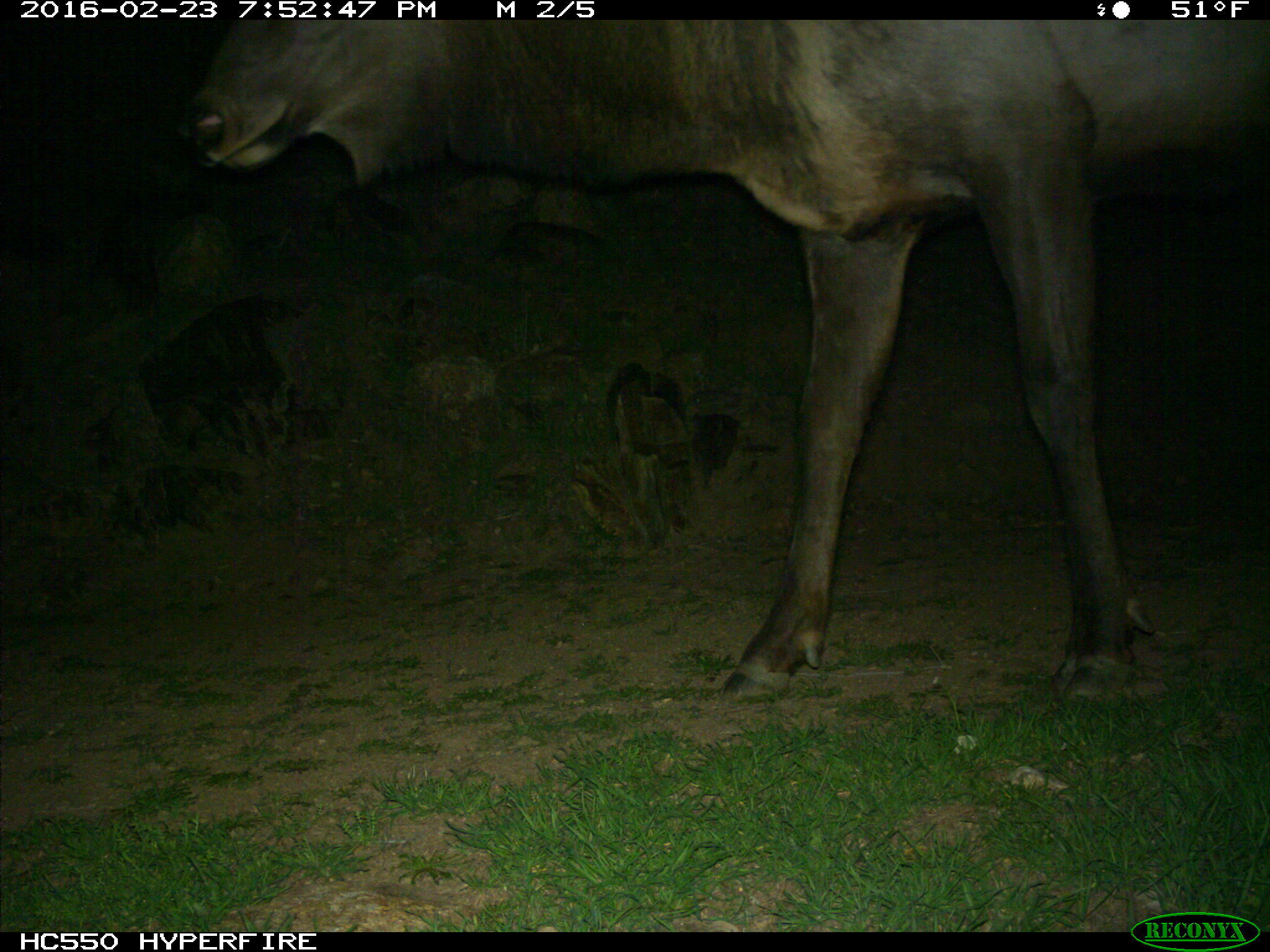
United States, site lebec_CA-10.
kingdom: Animalia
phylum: Chordata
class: Mammalia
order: Artiodactyla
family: Cervidae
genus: Cervus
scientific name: Cervus canadensis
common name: elk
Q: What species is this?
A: Cervus canadensis (elk).